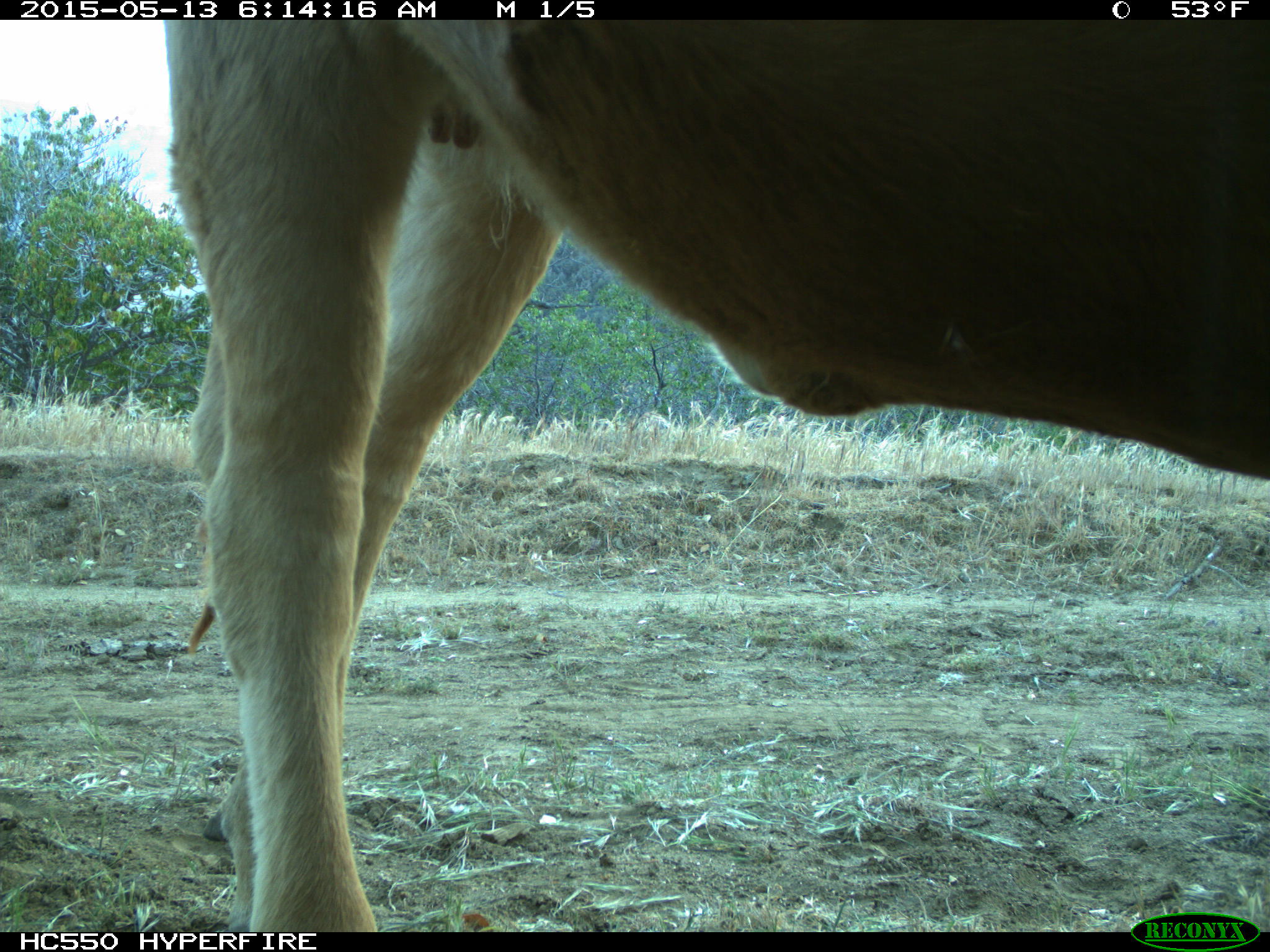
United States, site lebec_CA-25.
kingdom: Animalia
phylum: Chordata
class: Mammalia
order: Artiodactyla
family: Bovidae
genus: Bos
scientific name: Bos taurus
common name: domestic cow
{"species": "Bos taurus (domestic cow)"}